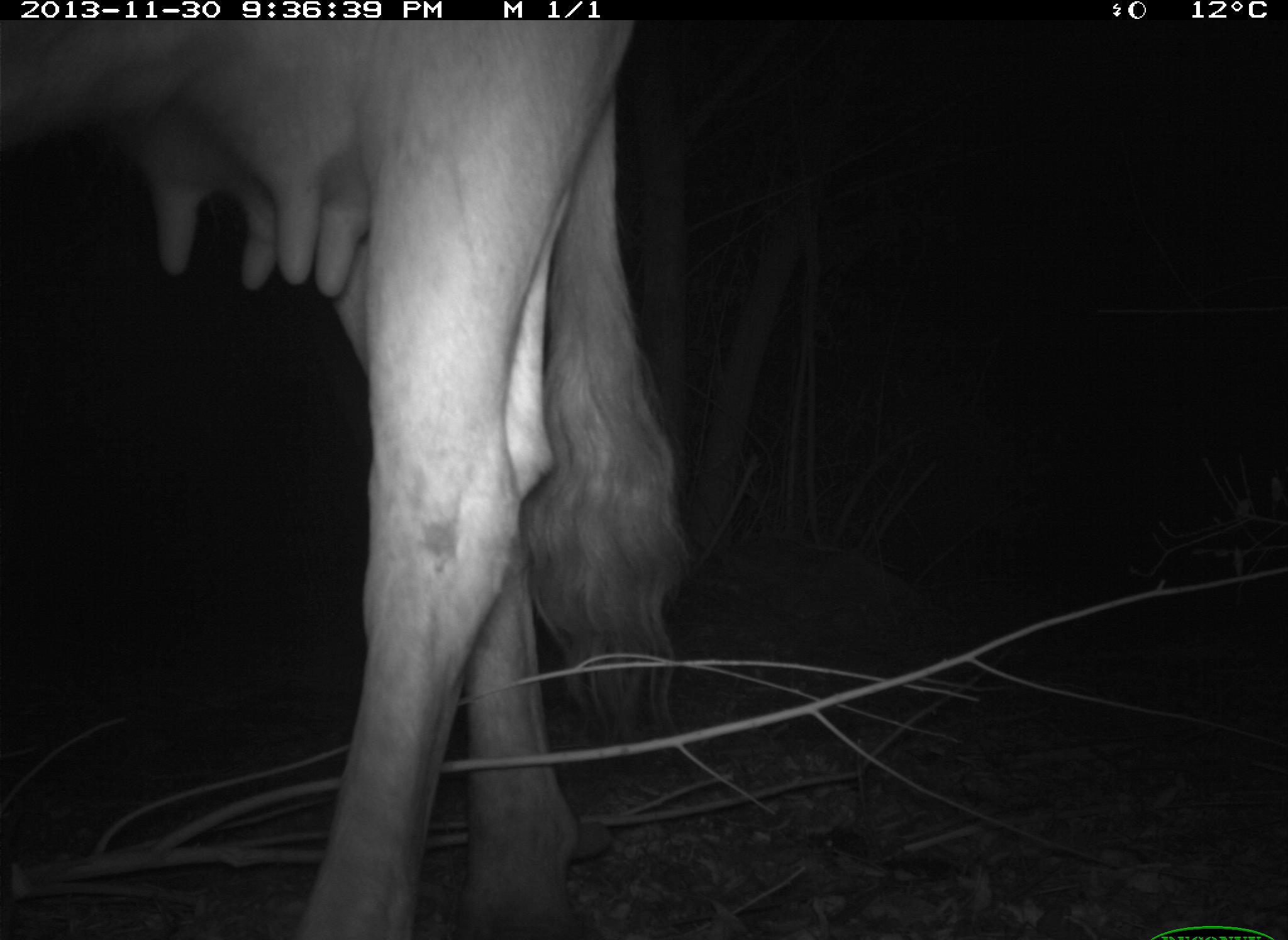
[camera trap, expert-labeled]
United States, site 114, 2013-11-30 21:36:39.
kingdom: Animalia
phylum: Chordata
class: Mammalia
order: Artiodactyla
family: Bovidae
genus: Bos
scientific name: Bos taurus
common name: cow